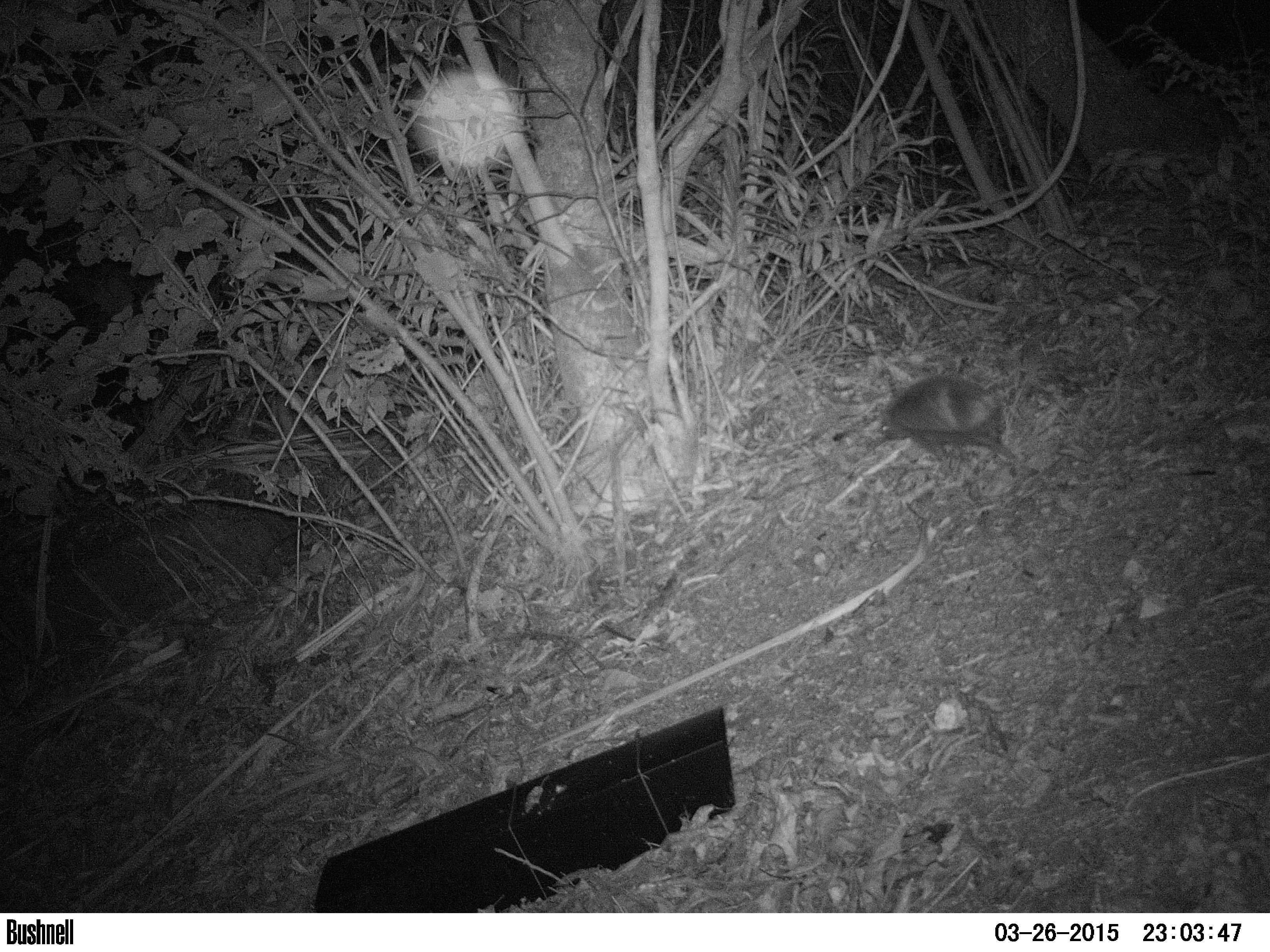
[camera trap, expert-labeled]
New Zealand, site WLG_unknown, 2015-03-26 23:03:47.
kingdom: Animalia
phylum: Chordata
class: Mammalia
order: Eulipotyphla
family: Erinaceidae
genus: Erinaceus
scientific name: Erinaceus europaeus europaeus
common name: european hedgehog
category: hedgehog